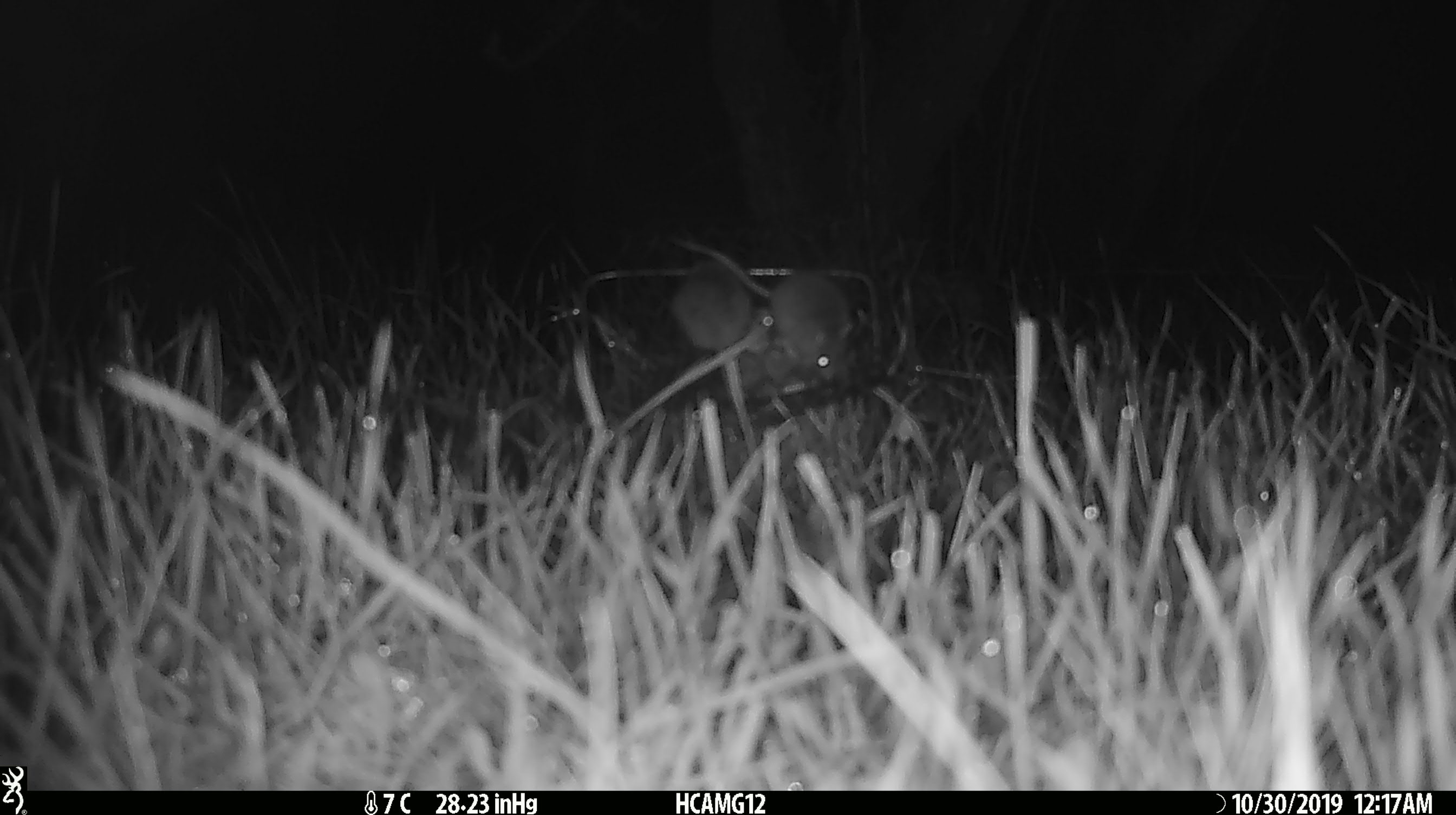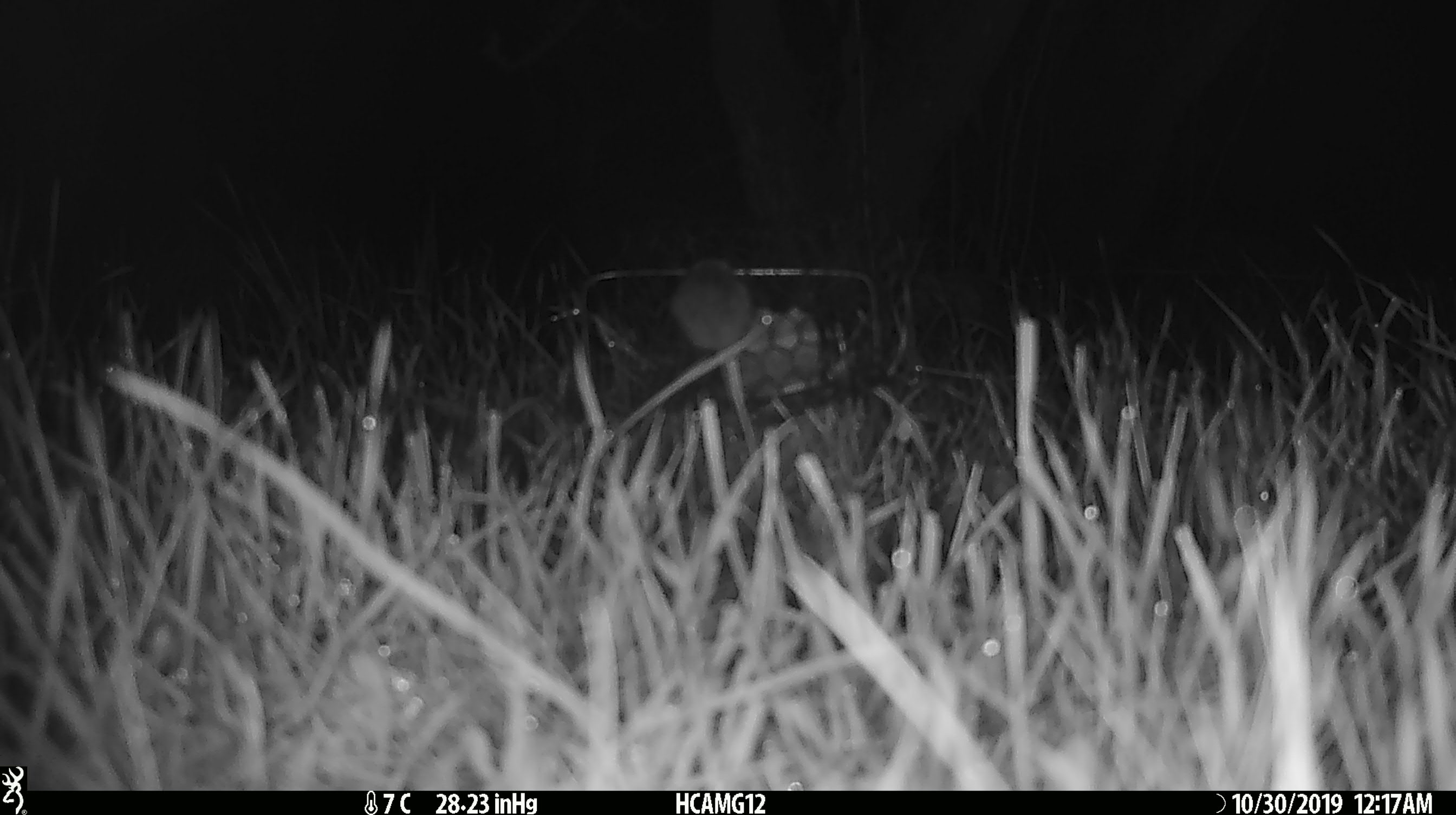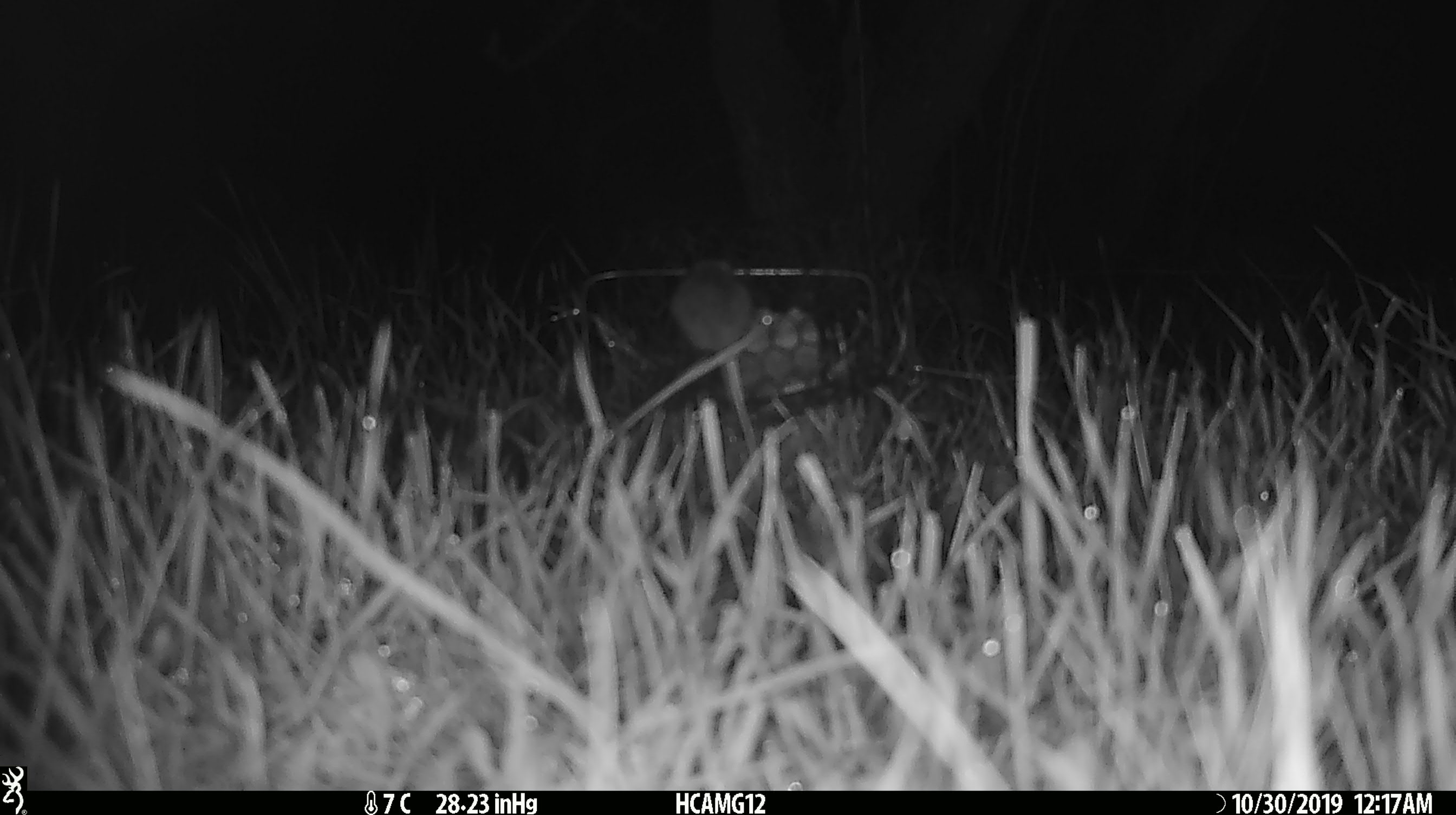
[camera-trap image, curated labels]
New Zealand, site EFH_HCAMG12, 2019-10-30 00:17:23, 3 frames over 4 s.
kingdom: Animalia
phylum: Chordata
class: Mammalia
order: Rodentia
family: Muridae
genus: Mus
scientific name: Mus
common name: mouse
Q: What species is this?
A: Mouse (Mus).